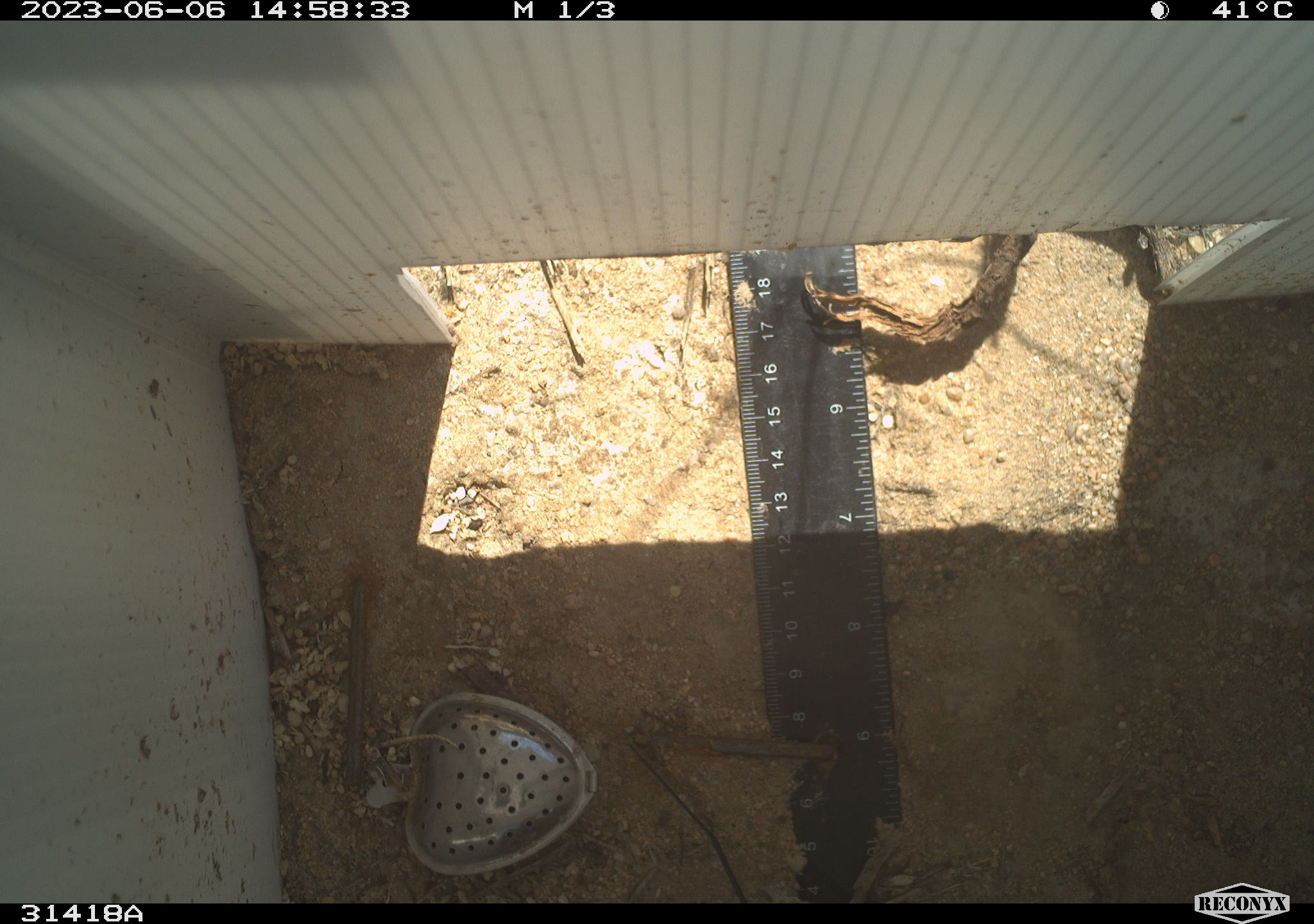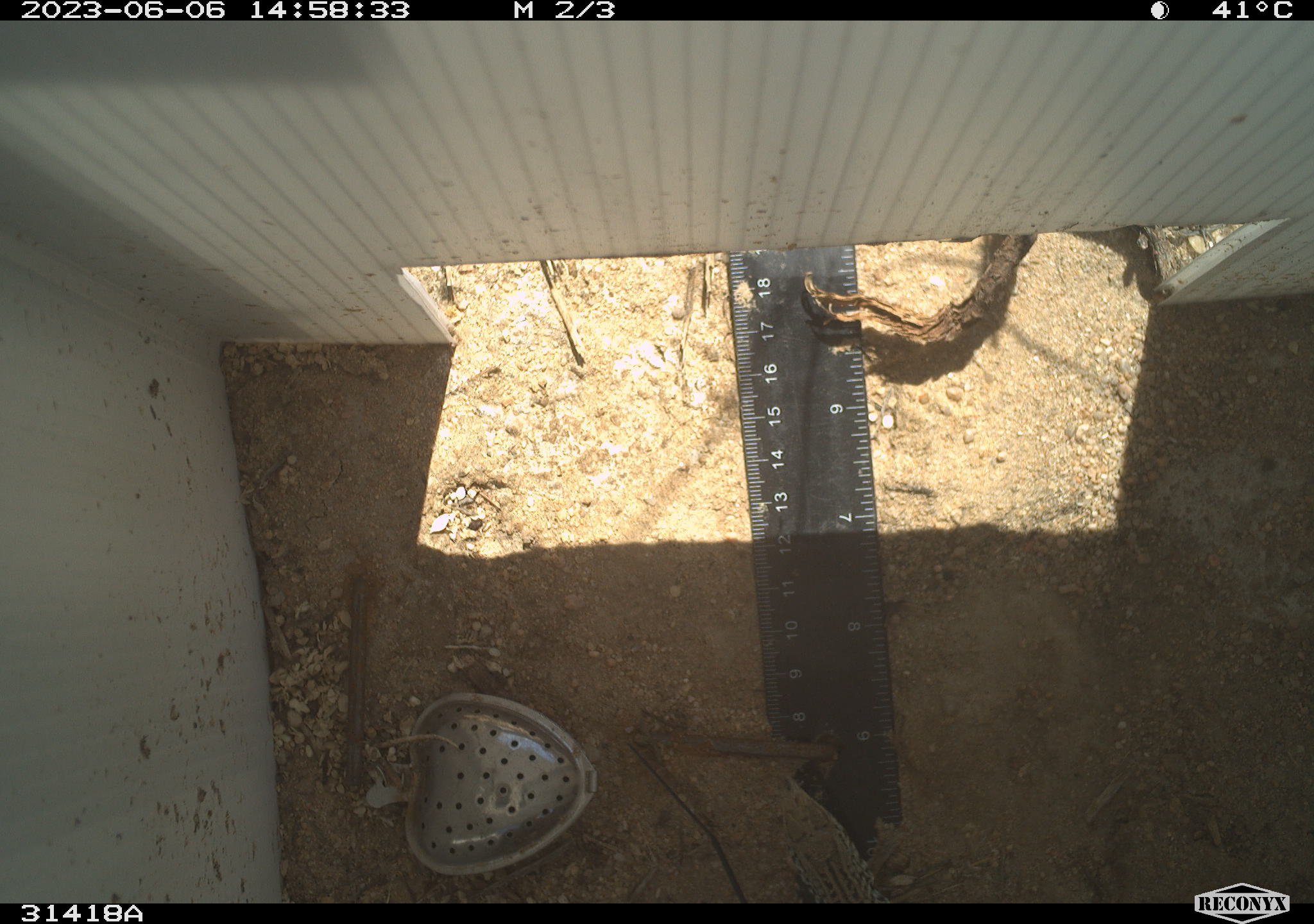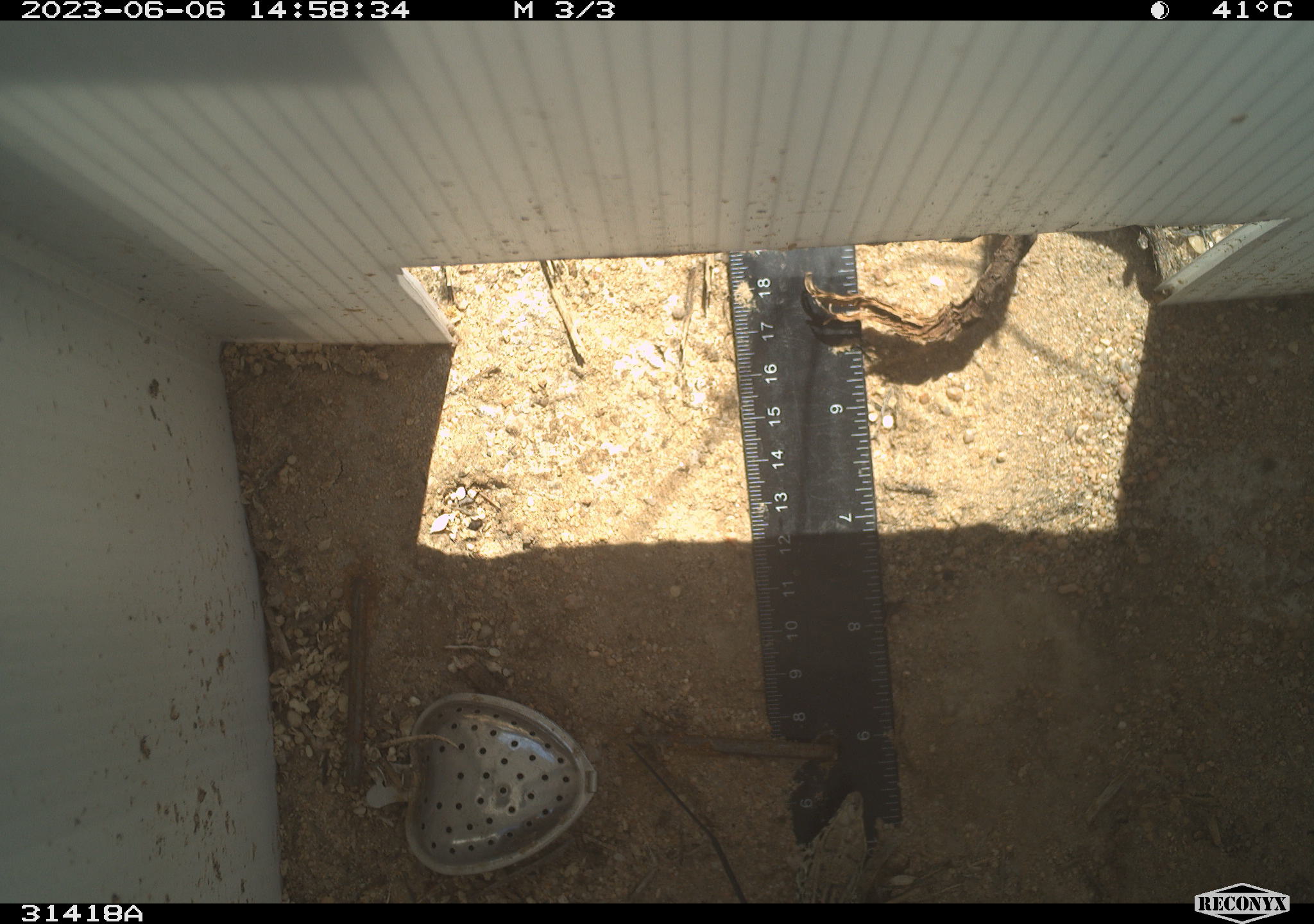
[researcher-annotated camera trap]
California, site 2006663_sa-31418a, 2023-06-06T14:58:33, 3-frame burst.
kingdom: Animalia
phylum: Chordata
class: Reptilia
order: Squamata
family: Teiidae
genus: Aspidoscelis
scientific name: Aspidoscelis tigris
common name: western whiptail